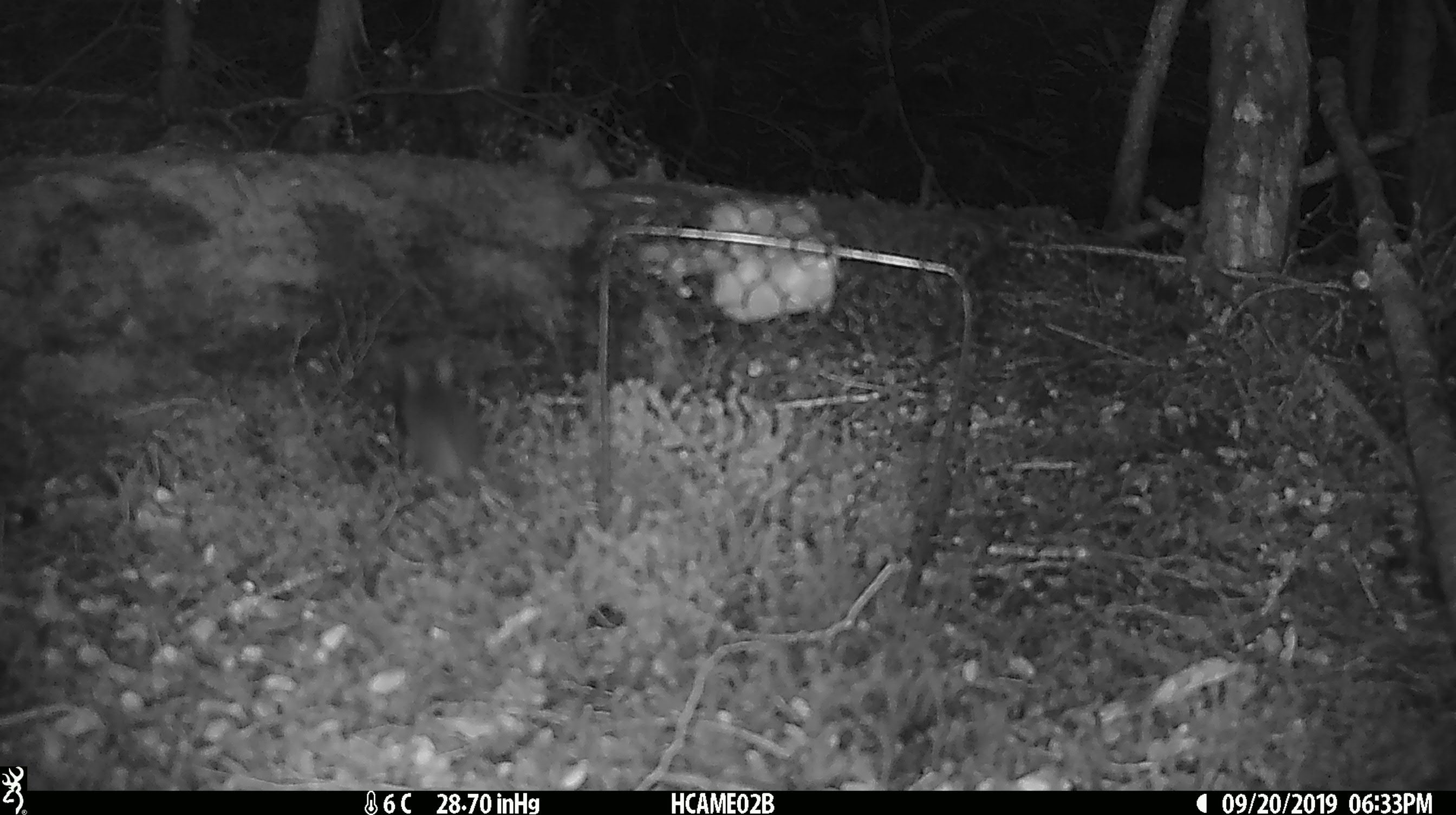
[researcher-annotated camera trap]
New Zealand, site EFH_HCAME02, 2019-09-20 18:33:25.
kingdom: Animalia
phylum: Chordata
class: Mammalia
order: Rodentia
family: Muridae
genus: Mus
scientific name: Mus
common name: mouse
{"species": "mouse (Mus)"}